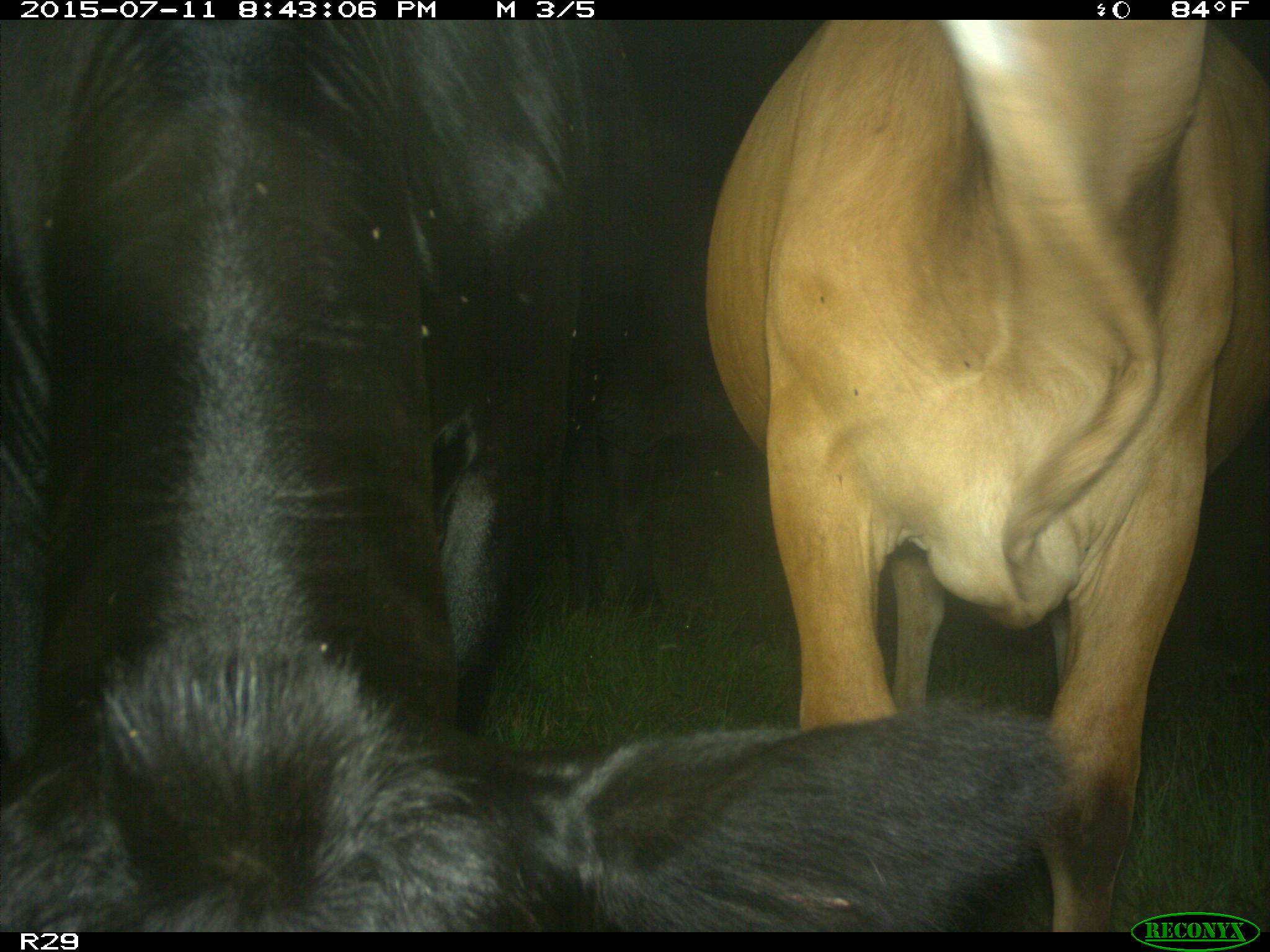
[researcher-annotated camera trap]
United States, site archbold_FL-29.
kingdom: Animalia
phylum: Chordata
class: Mammalia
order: Artiodactyla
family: Bovidae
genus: Bos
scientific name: Bos taurus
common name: domestic cow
Bos taurus (domestic cow).